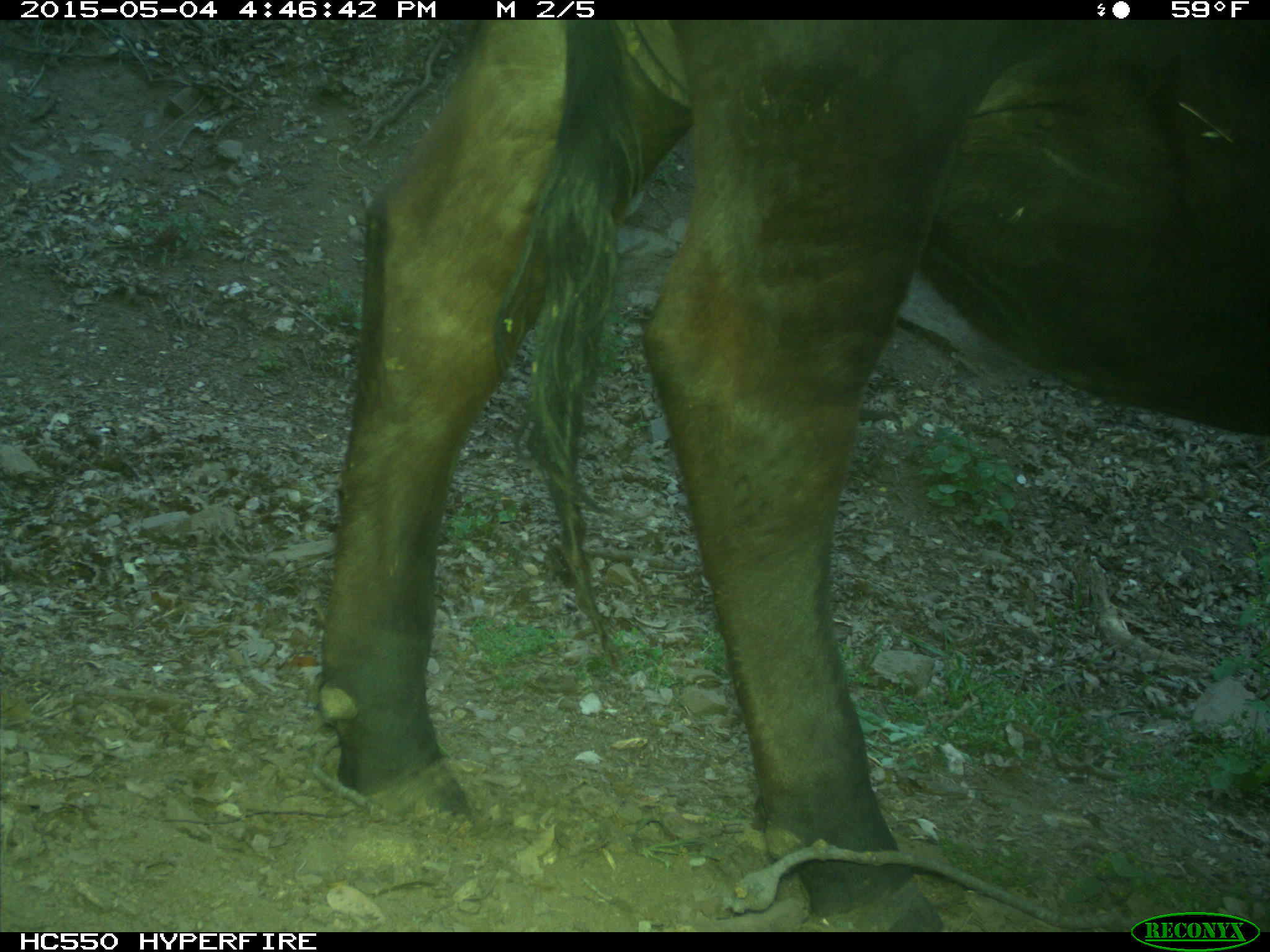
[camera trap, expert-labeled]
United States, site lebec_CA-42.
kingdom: Animalia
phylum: Chordata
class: Mammalia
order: Artiodactyla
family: Bovidae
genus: Bos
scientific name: Bos taurus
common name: domestic cow